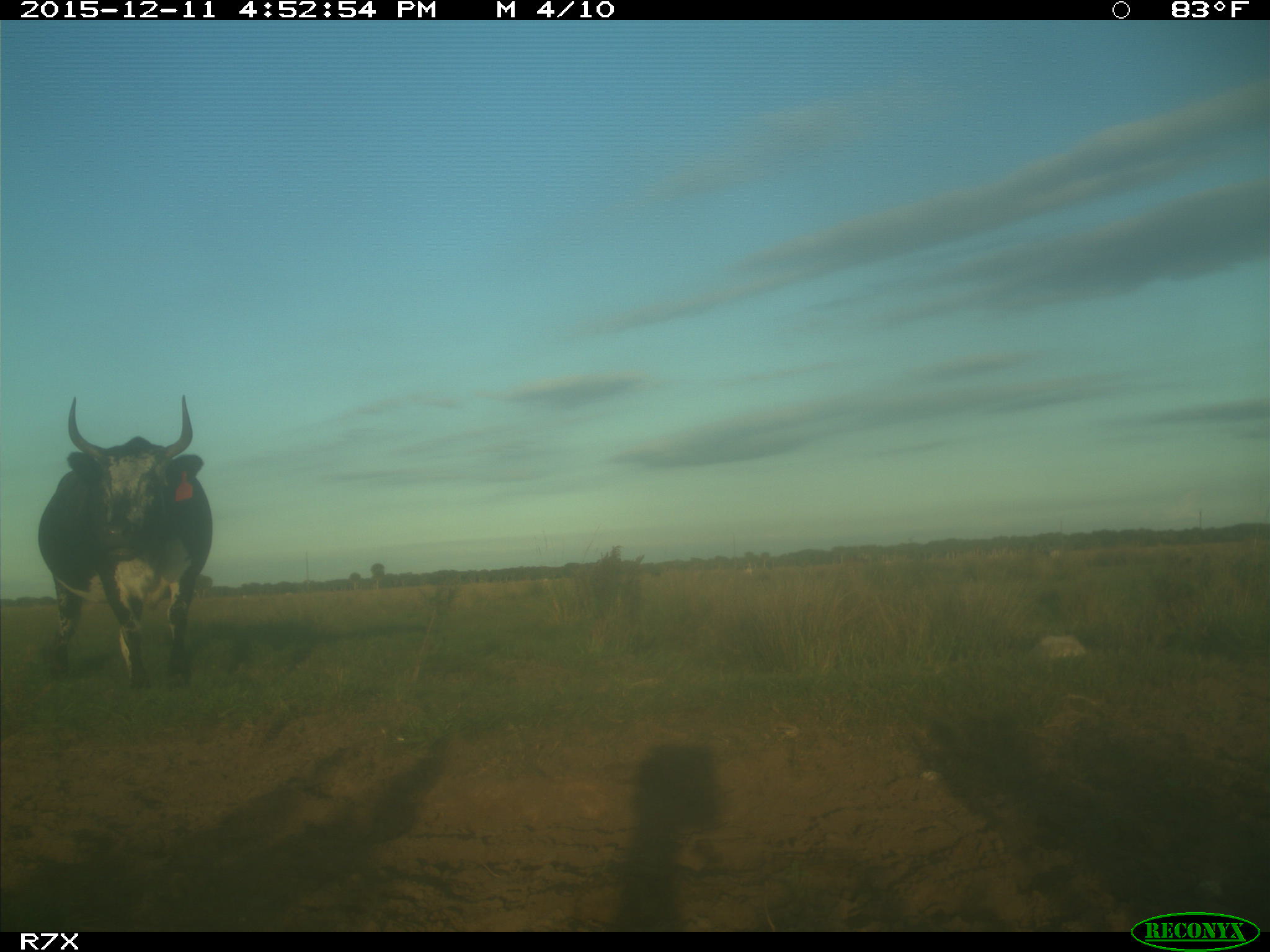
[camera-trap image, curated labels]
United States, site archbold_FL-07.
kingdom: Animalia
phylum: Chordata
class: Mammalia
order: Artiodactyla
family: Bovidae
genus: Bos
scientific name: Bos taurus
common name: domestic cow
Bos taurus (domestic cow).